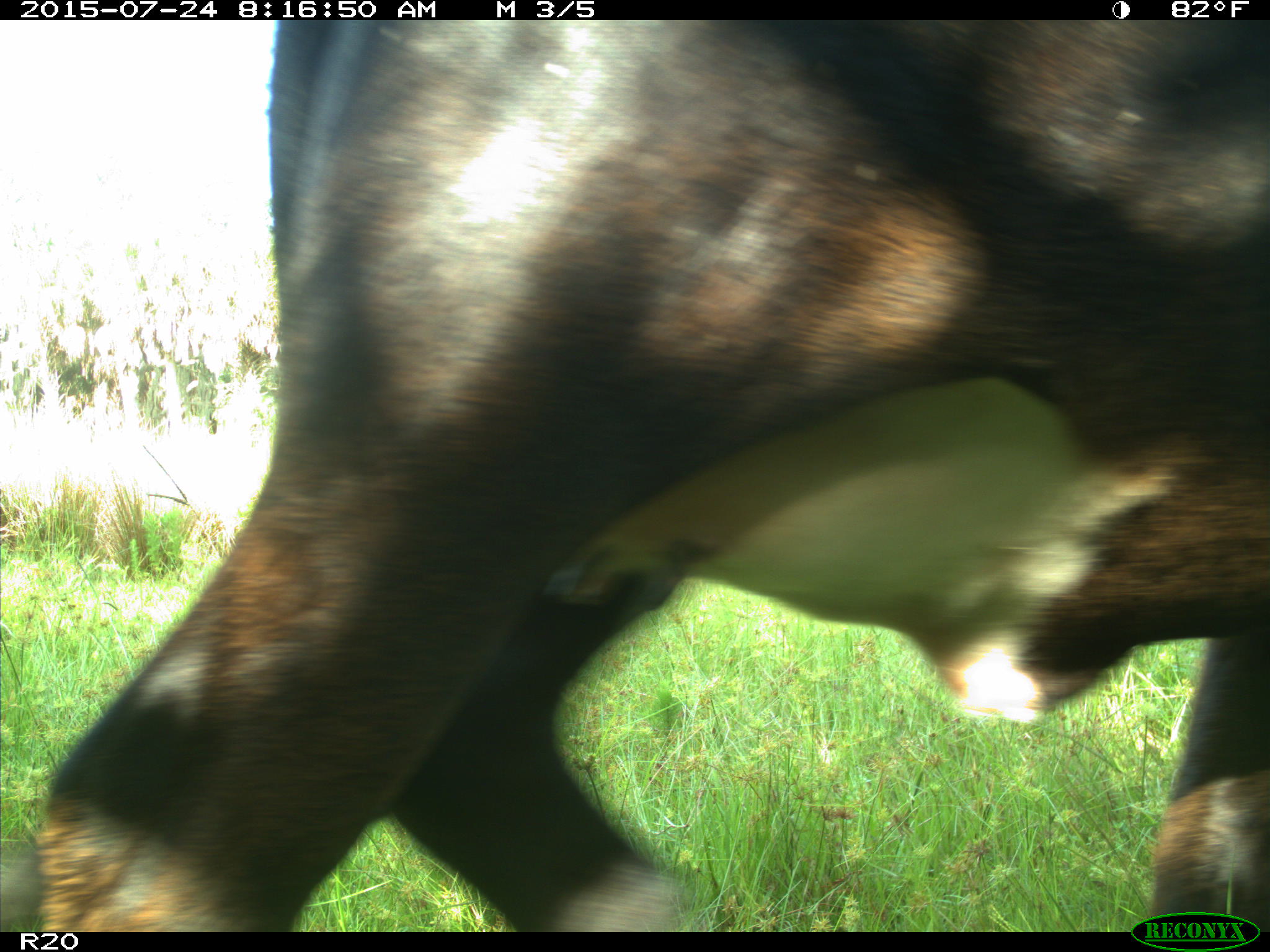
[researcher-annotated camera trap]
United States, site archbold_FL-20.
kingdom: Animalia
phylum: Chordata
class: Mammalia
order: Artiodactyla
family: Bovidae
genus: Bos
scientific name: Bos taurus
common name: domestic cow